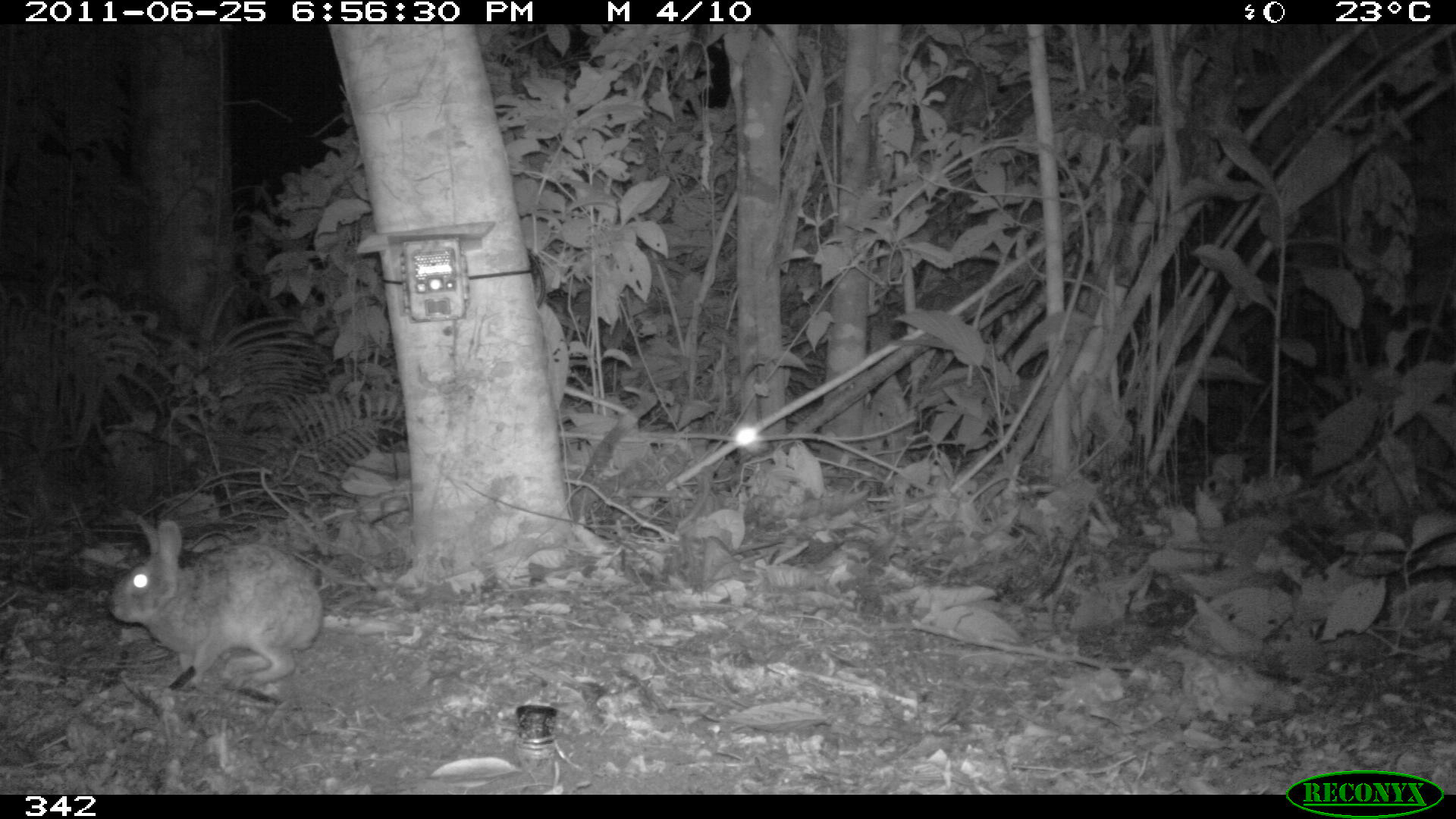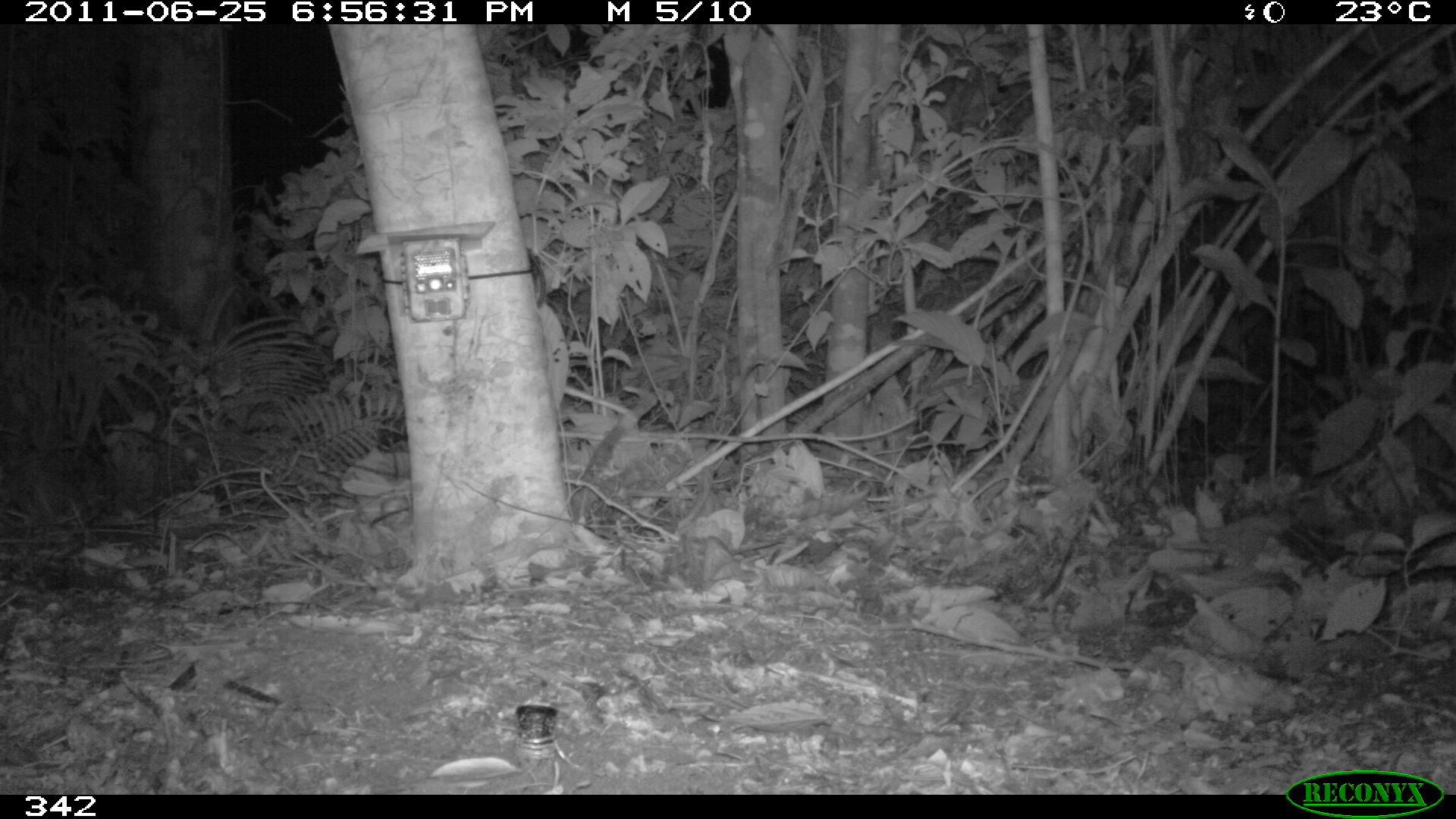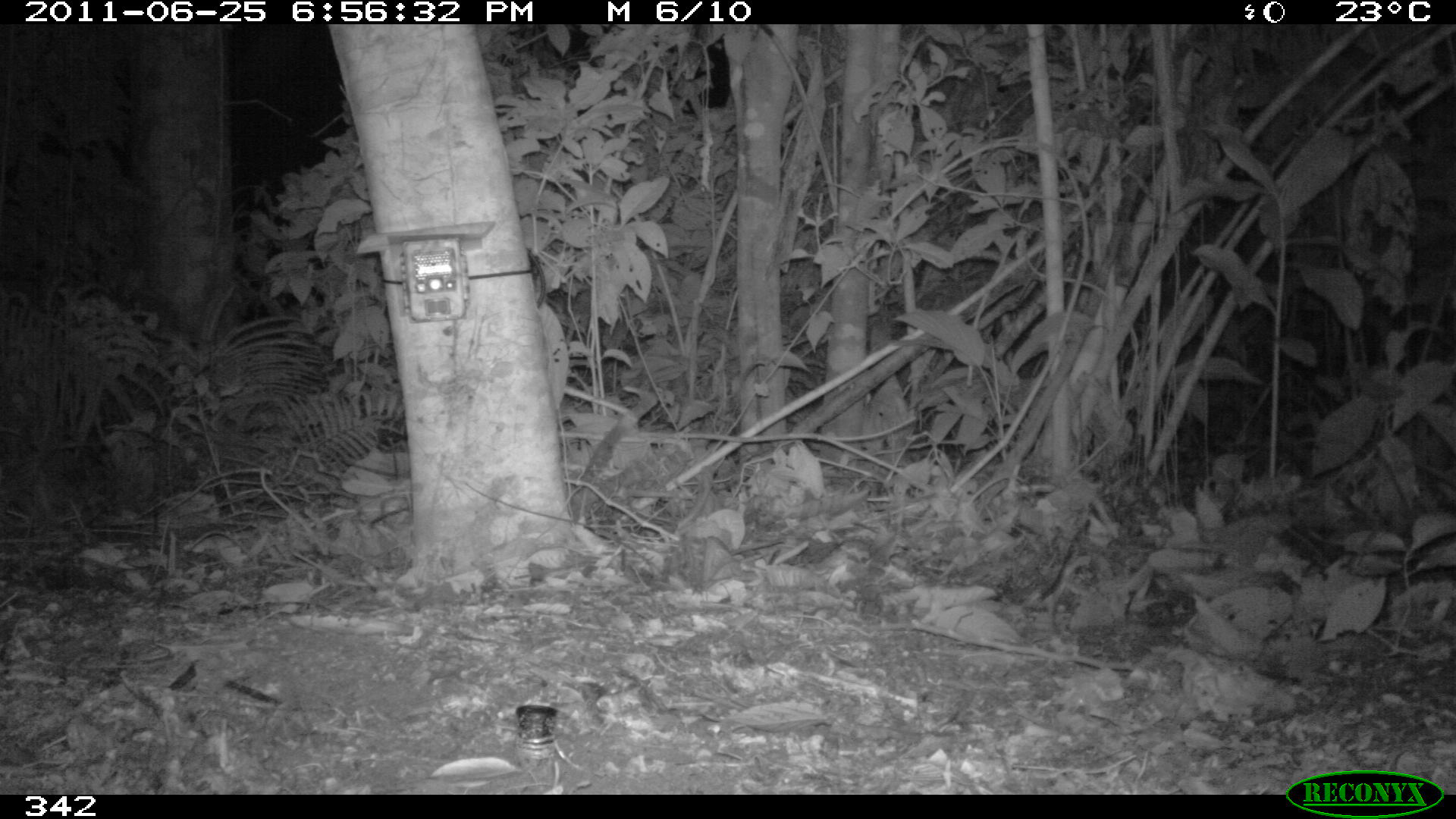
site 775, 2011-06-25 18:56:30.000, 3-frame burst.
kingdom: Animalia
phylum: Chordata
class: Mammalia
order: Lagomorpha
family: Leporidae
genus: Sylvilagus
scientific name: Sylvilagus brasiliensis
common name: tapeti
Sylvilagus brasiliensis (tapeti).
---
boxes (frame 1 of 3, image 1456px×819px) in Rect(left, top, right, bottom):
sylvilagus brasiliensis: Rect(105, 515, 321, 688)